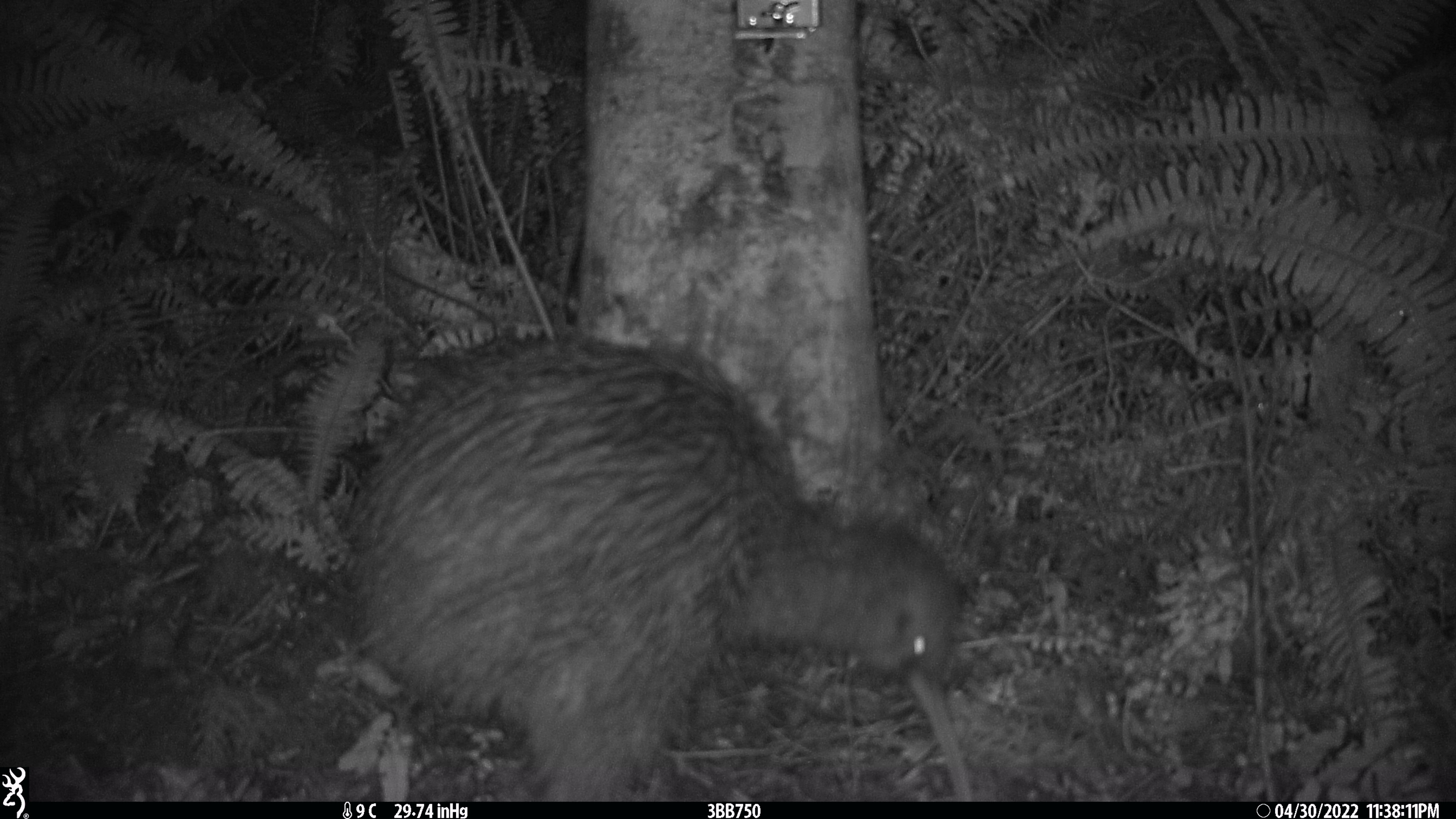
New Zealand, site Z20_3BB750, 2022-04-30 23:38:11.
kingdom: Animalia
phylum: Chordata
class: Aves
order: Apterygiformes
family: Apterygidae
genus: Apteryx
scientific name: Apteryx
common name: kiwi